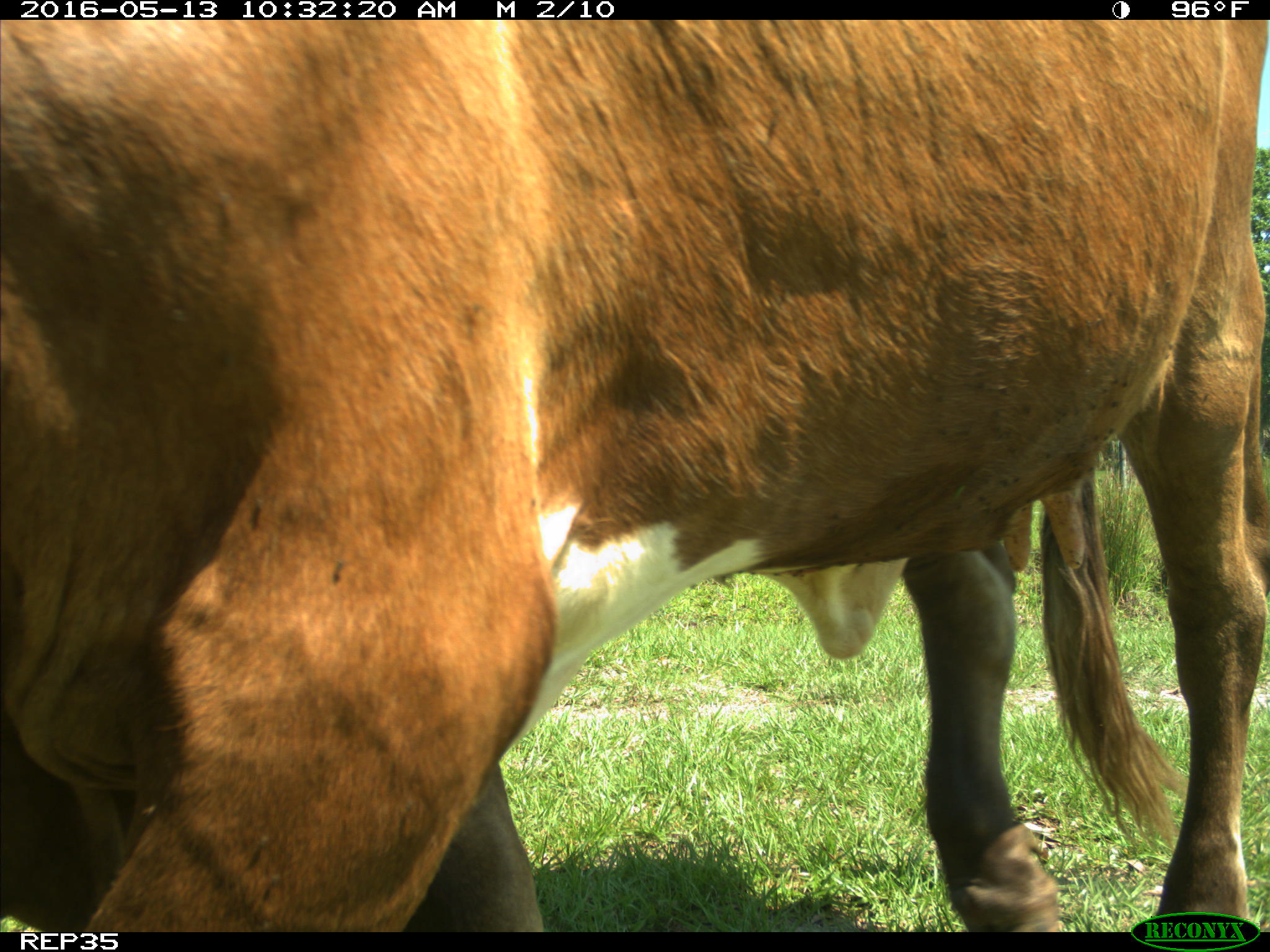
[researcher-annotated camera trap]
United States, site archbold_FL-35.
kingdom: Animalia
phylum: Chordata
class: Mammalia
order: Artiodactyla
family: Bovidae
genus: Bos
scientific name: Bos taurus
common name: domestic cow